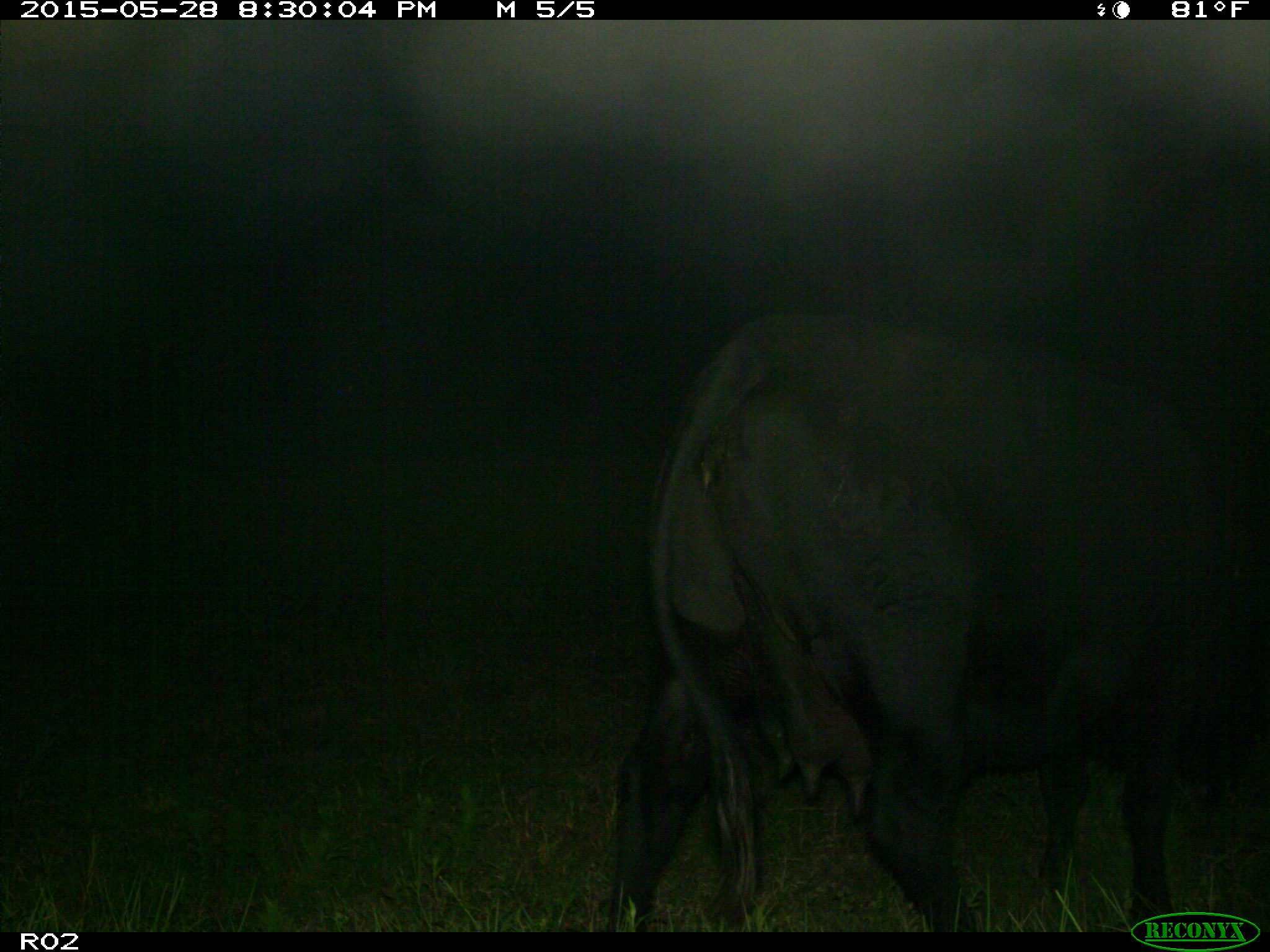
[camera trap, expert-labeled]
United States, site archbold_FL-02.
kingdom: Animalia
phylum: Chordata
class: Mammalia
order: Artiodactyla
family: Bovidae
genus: Bos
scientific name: Bos taurus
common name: domestic cow